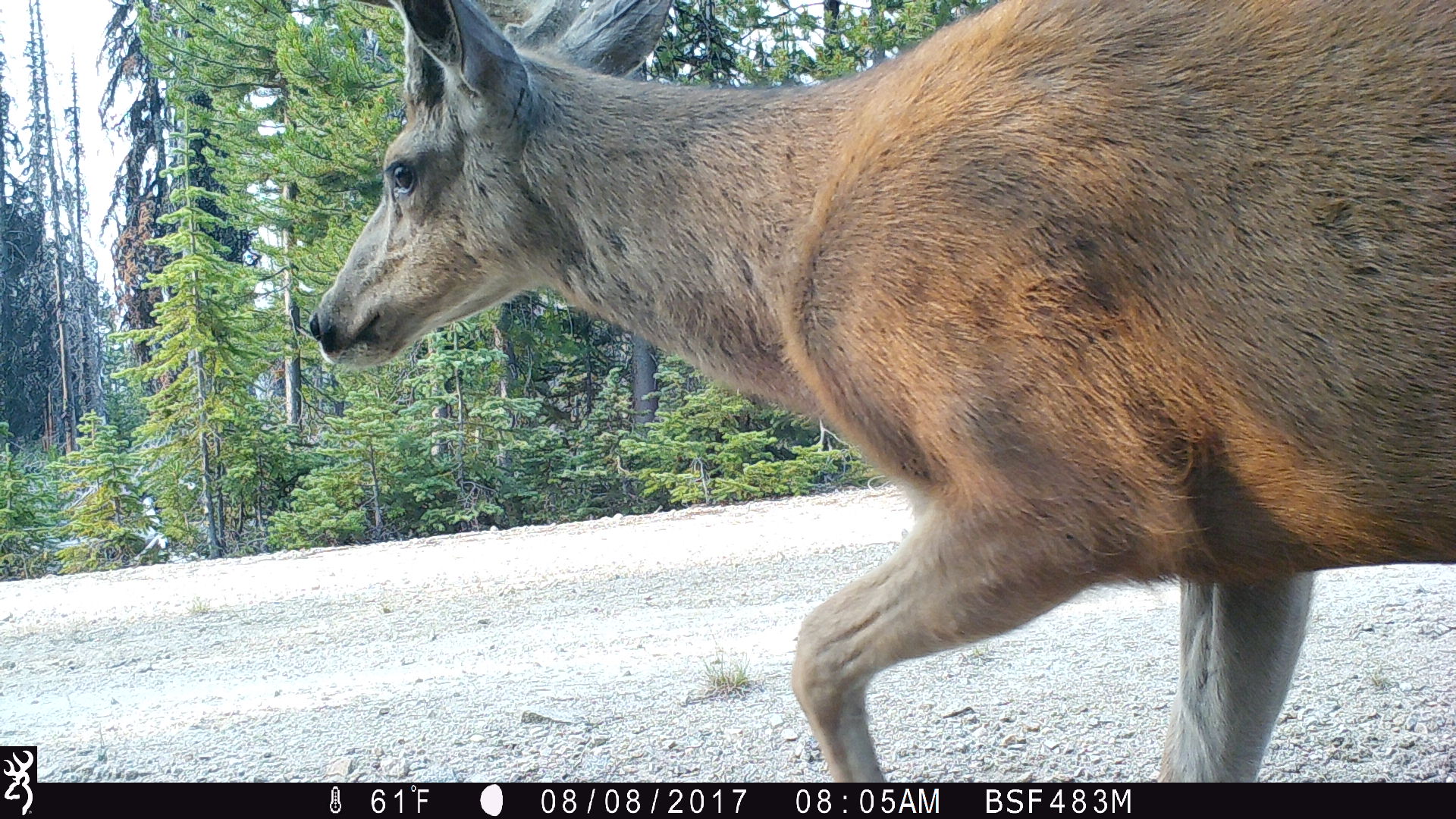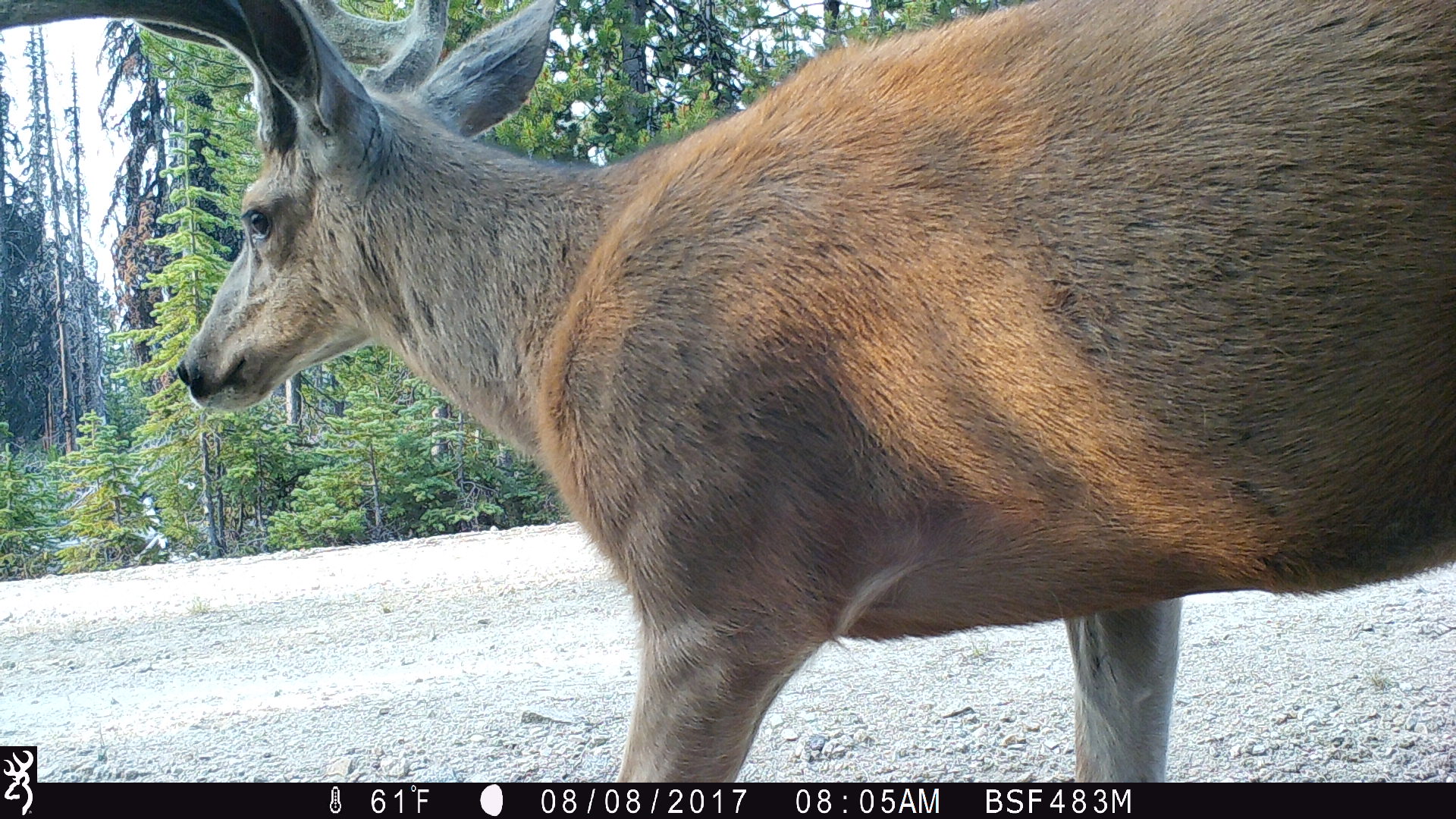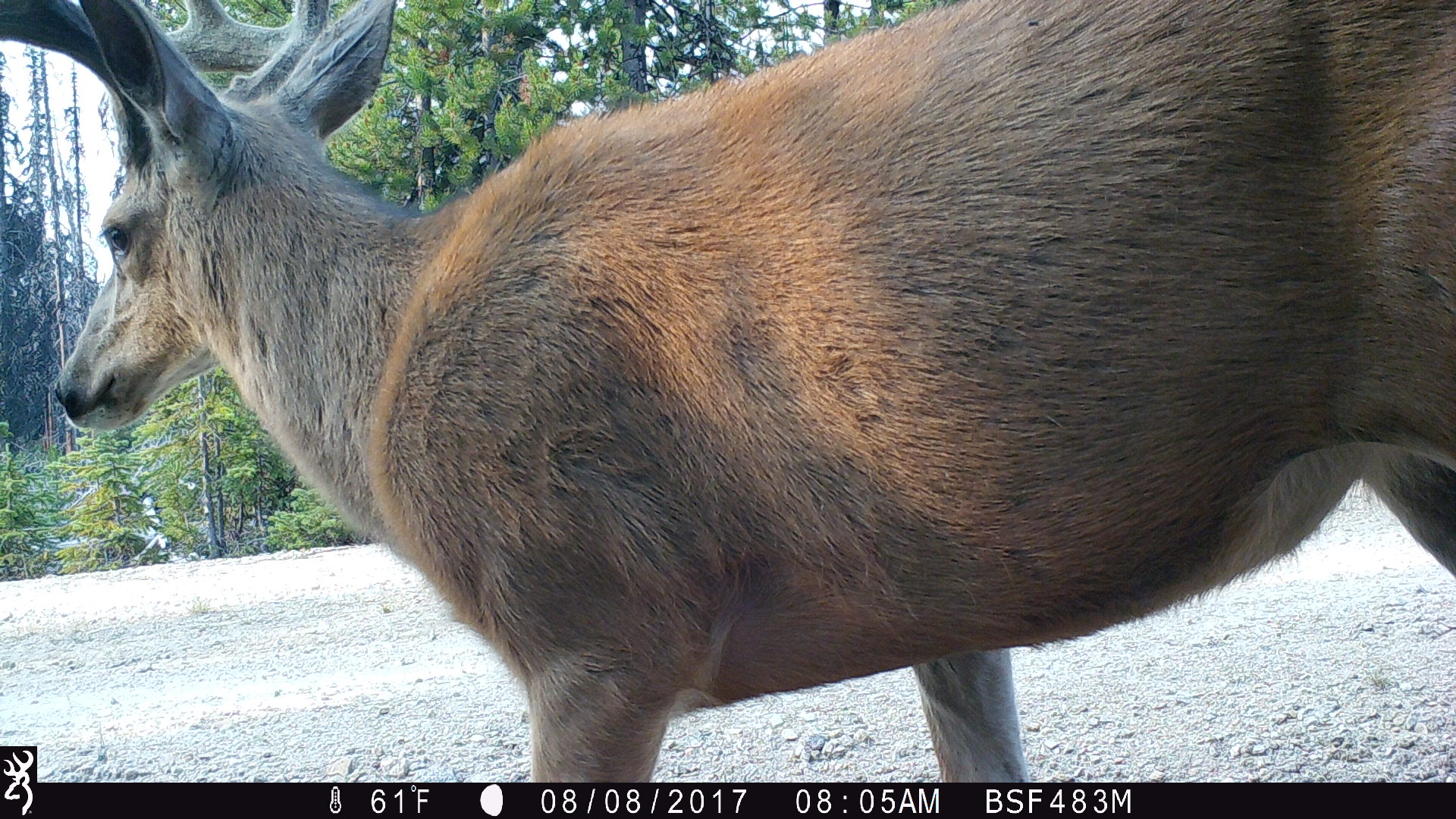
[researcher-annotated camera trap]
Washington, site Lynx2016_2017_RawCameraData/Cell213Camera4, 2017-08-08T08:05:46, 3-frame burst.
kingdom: Animalia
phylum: Chordata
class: Mammalia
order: Artiodactyla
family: Cervidae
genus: Odocoileus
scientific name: Odocoileus hemionus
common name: mule deer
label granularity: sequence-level